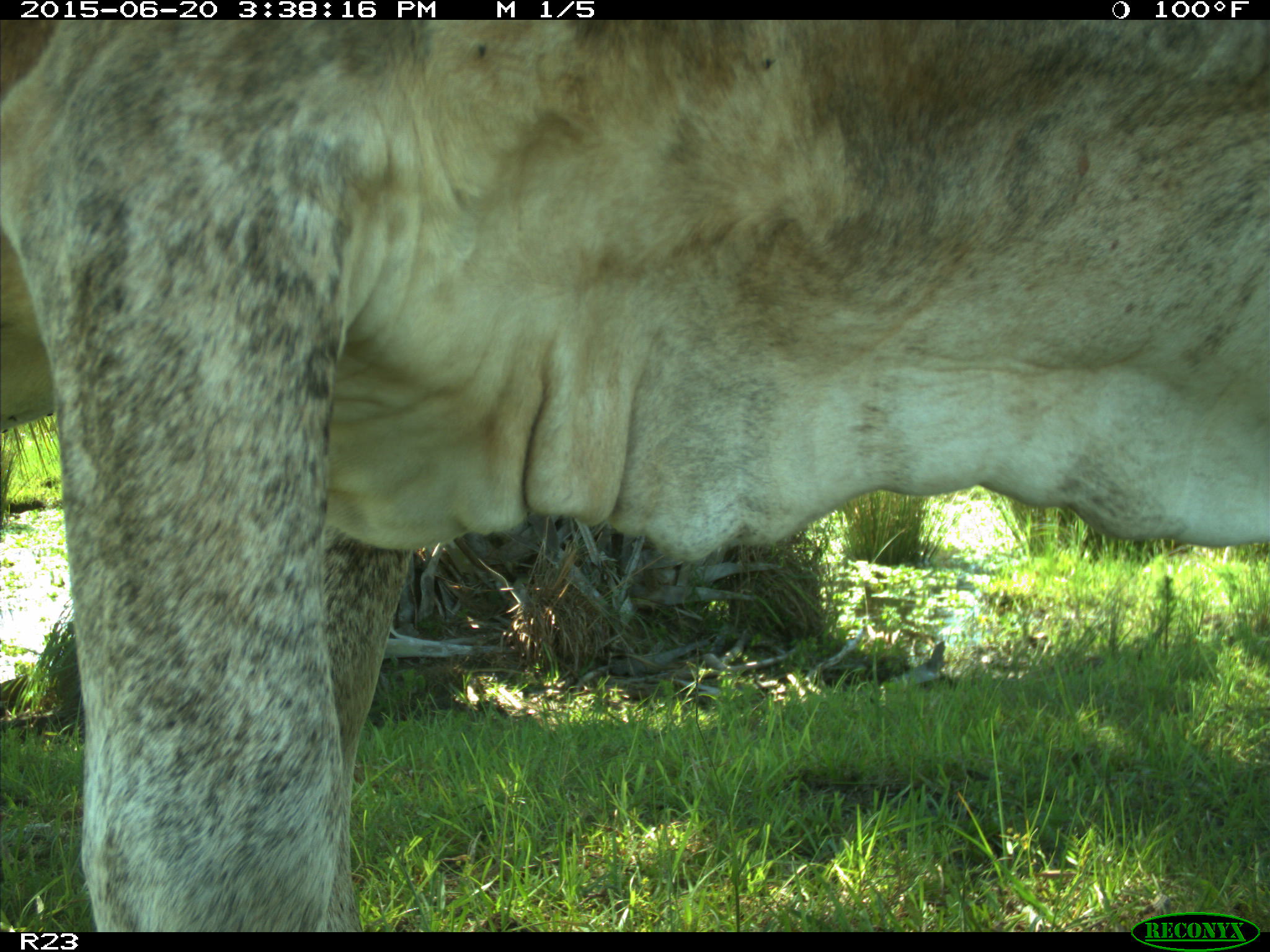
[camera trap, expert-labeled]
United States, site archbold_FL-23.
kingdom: Animalia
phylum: Chordata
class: Mammalia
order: Artiodactyla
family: Bovidae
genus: Bos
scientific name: Bos taurus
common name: domestic cow